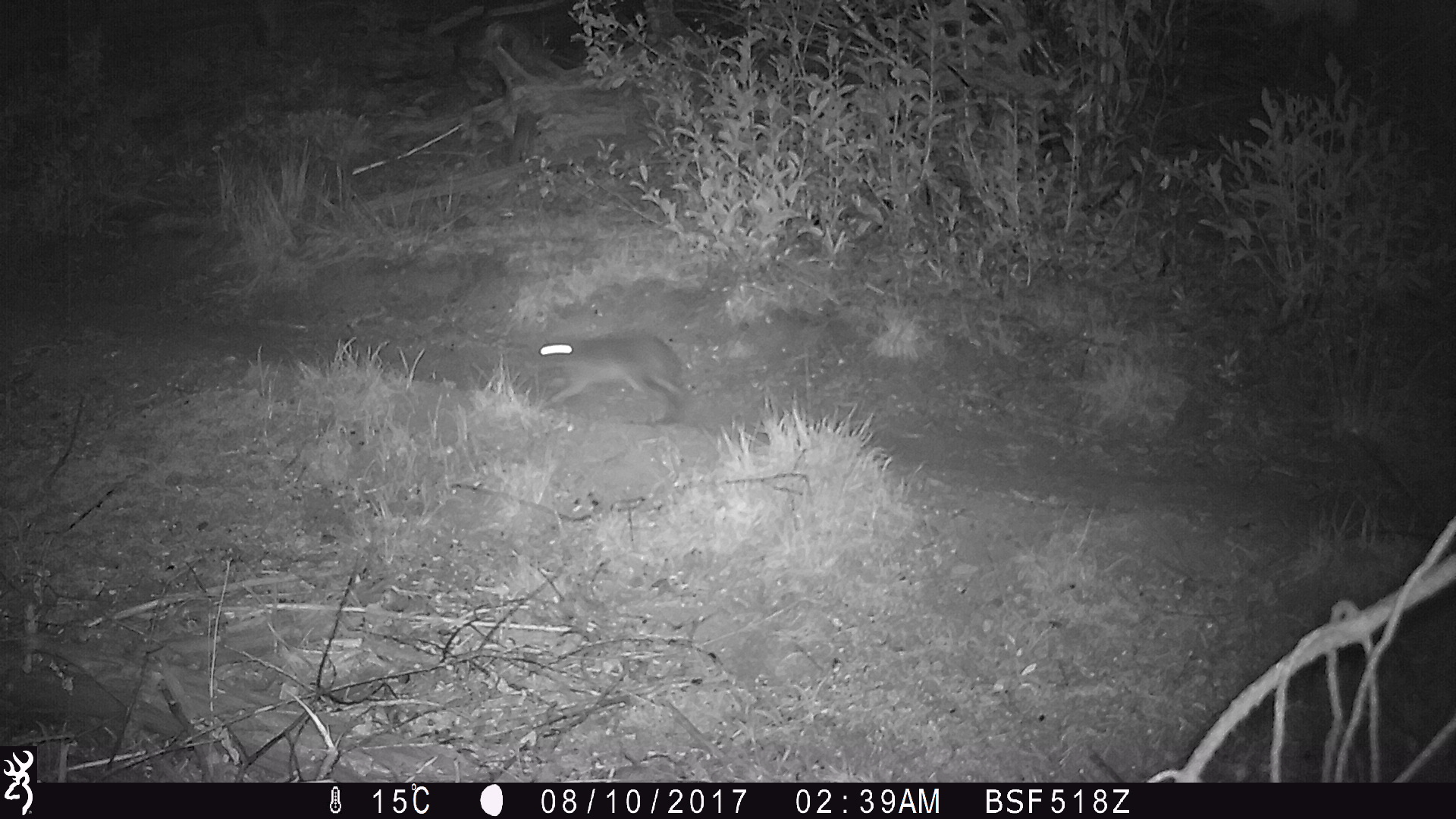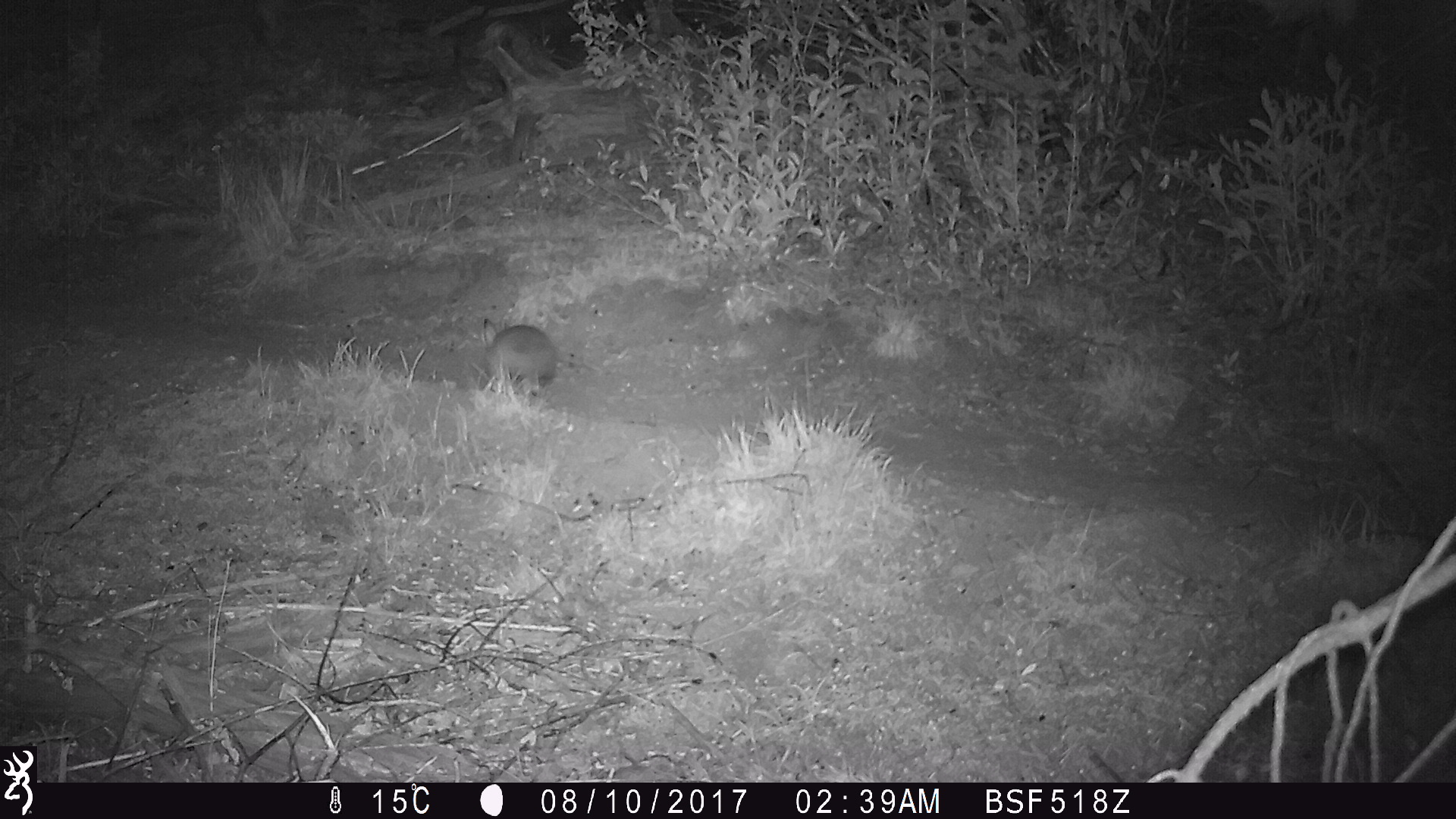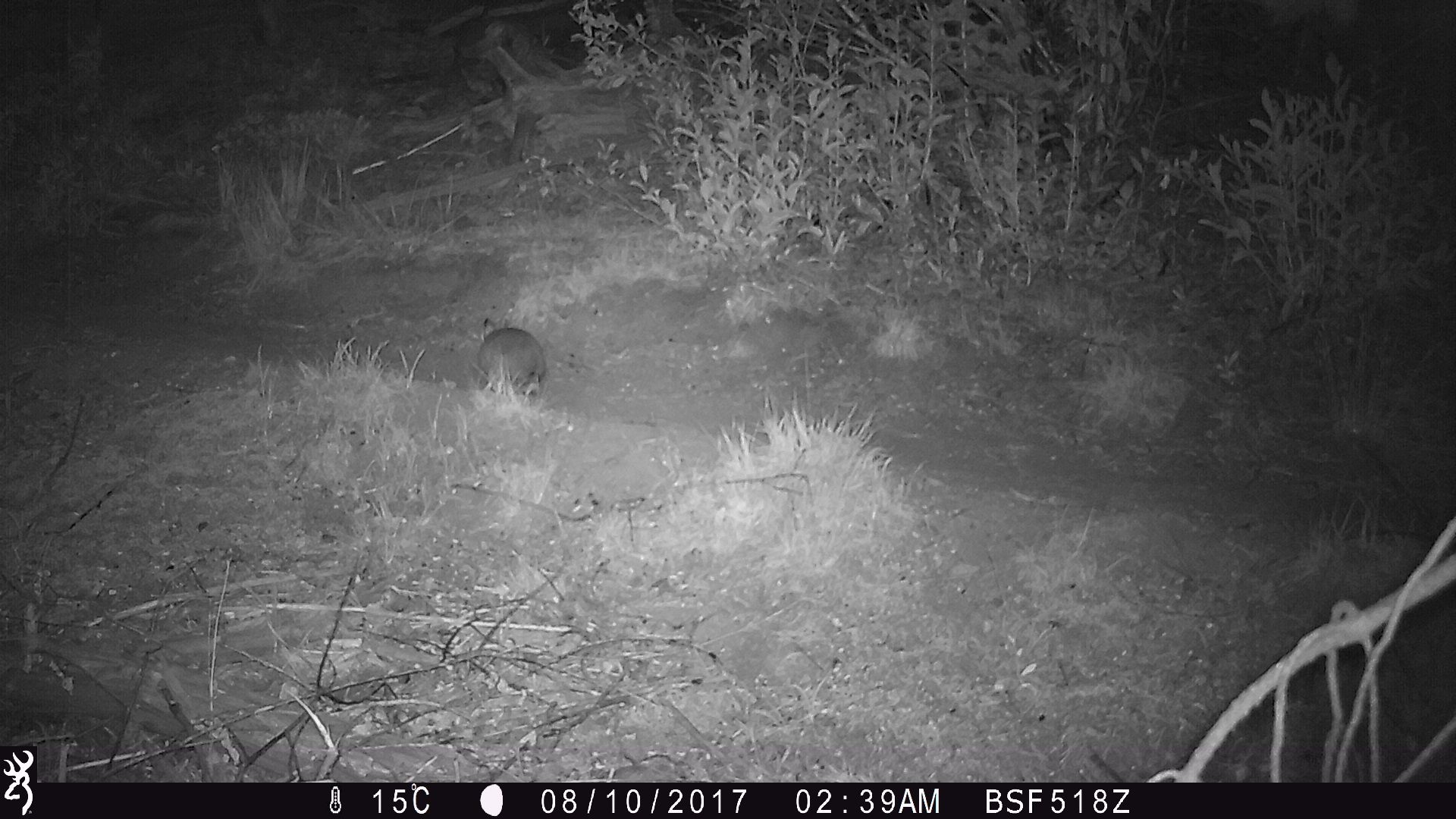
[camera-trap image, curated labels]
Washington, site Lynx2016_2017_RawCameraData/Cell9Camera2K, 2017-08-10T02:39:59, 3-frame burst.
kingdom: Animalia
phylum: Chordata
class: Mammalia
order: Lagomorpha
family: Leporidae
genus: Lepus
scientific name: Lepus americanus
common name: snowshoe hare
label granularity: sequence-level